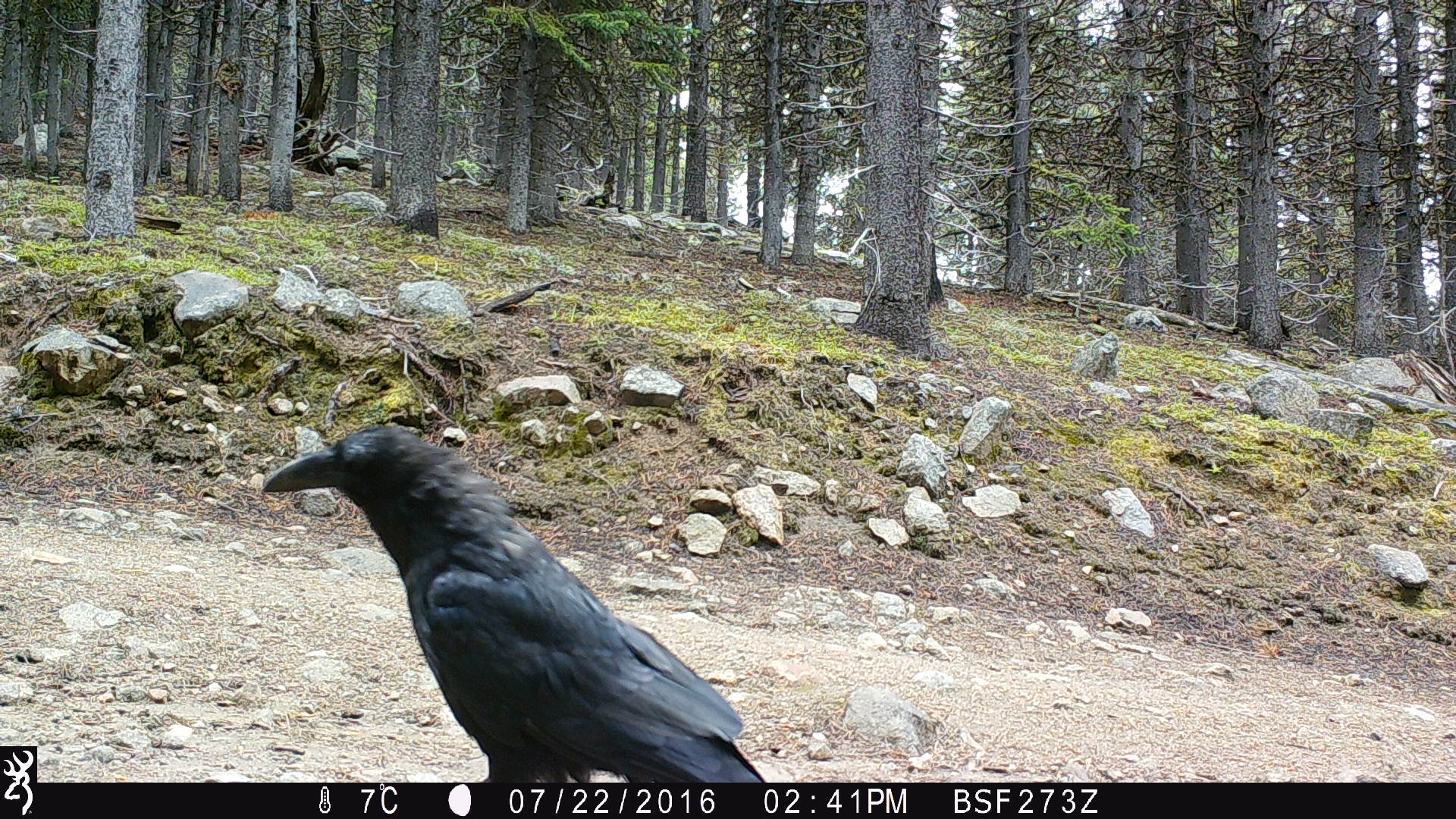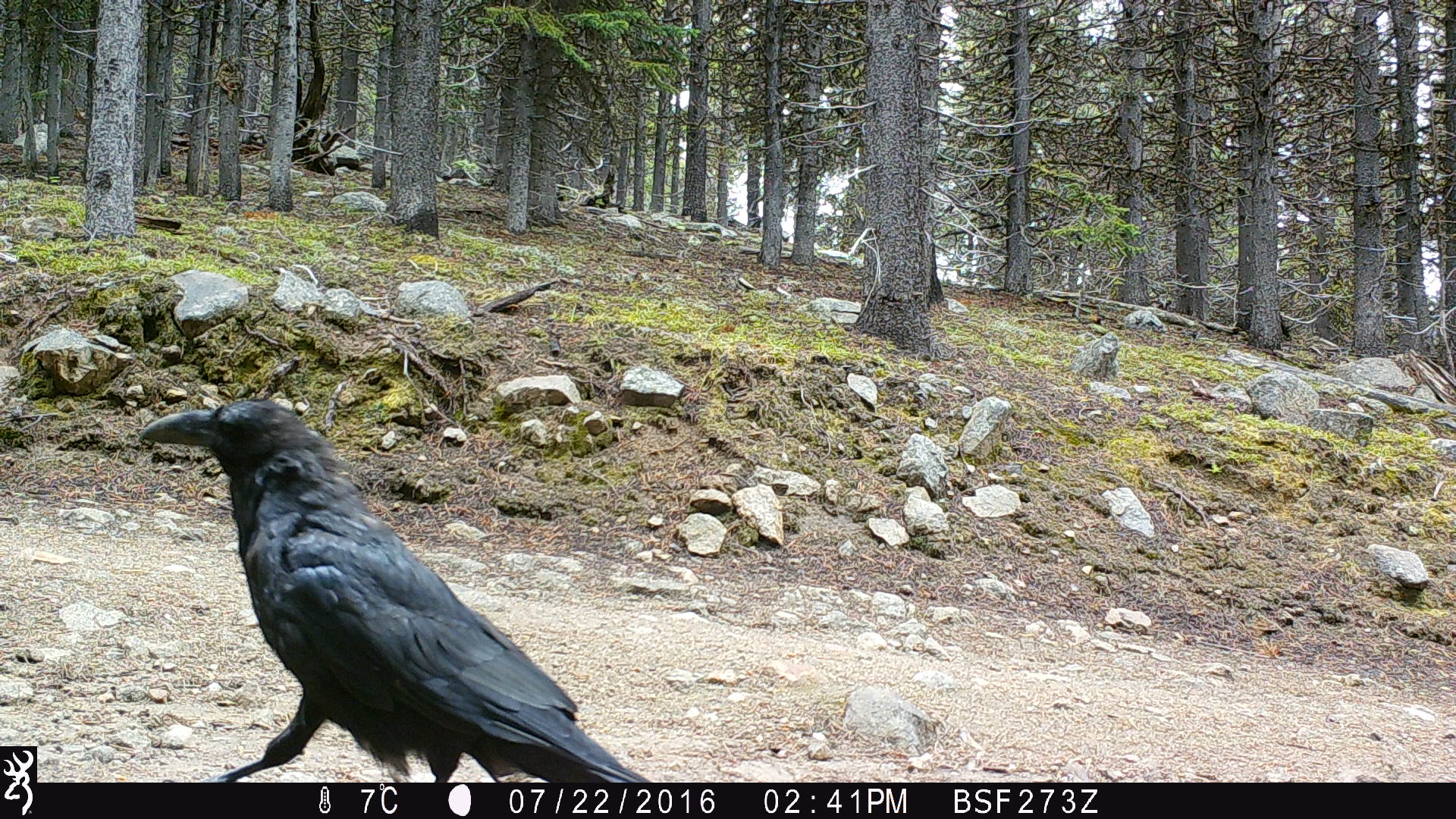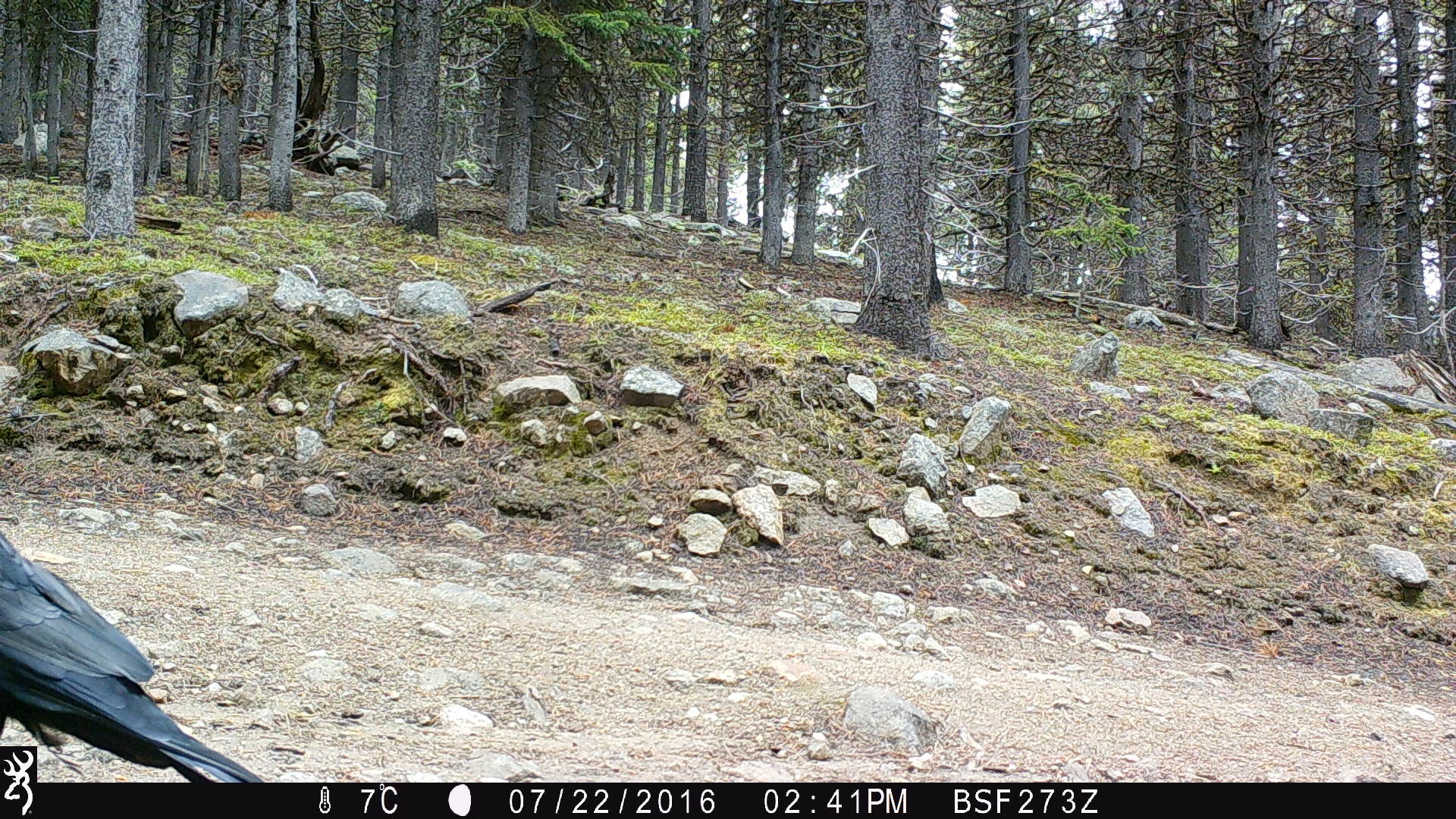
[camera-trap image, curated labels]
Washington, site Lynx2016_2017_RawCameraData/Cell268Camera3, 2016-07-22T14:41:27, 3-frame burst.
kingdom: Animalia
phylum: Chordata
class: Aves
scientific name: Aves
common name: birds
Aves (birds). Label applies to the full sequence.